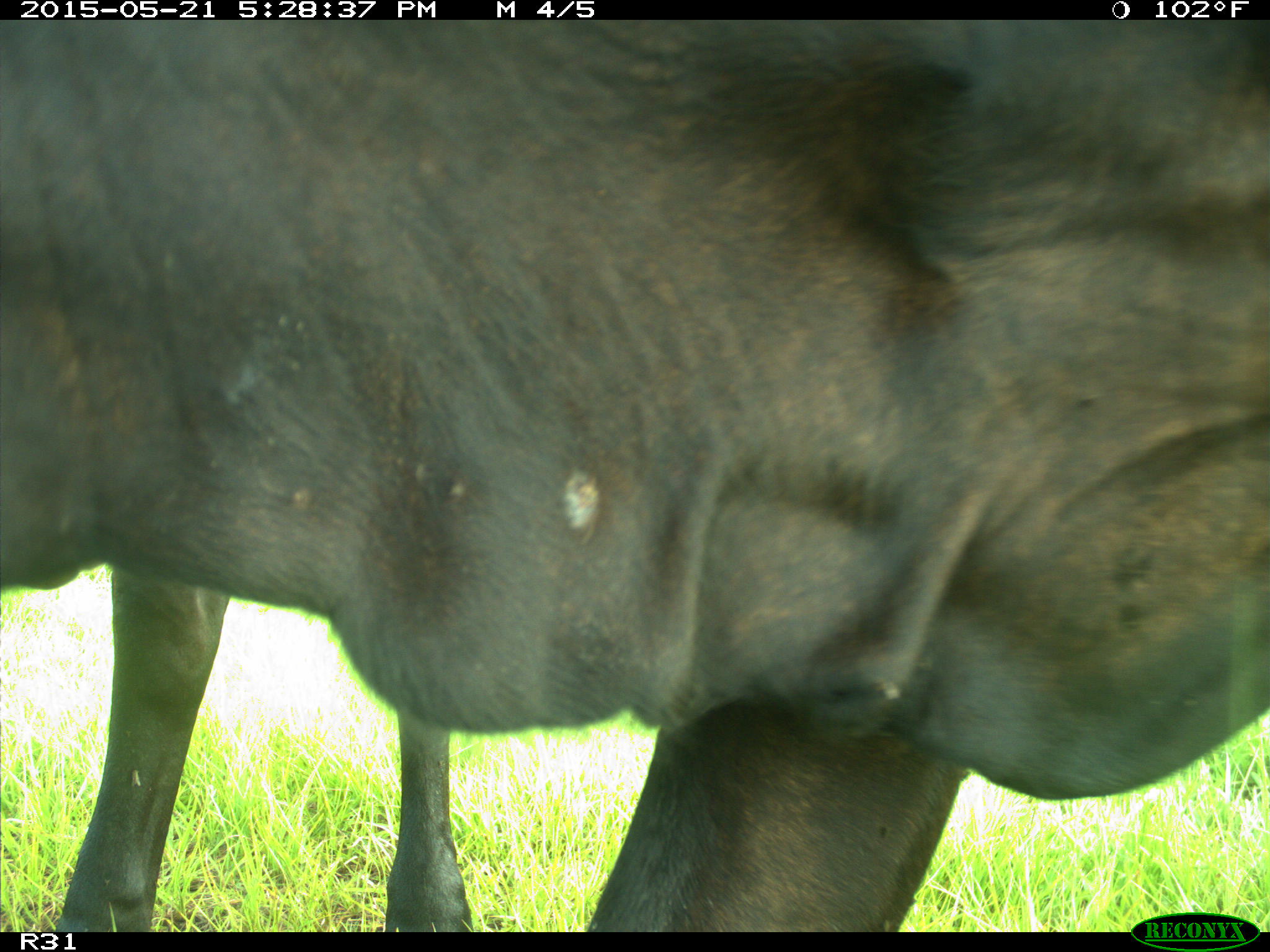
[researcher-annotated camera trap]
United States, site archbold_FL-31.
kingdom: Animalia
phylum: Chordata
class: Mammalia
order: Artiodactyla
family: Bovidae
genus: Bos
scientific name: Bos taurus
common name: domestic cow